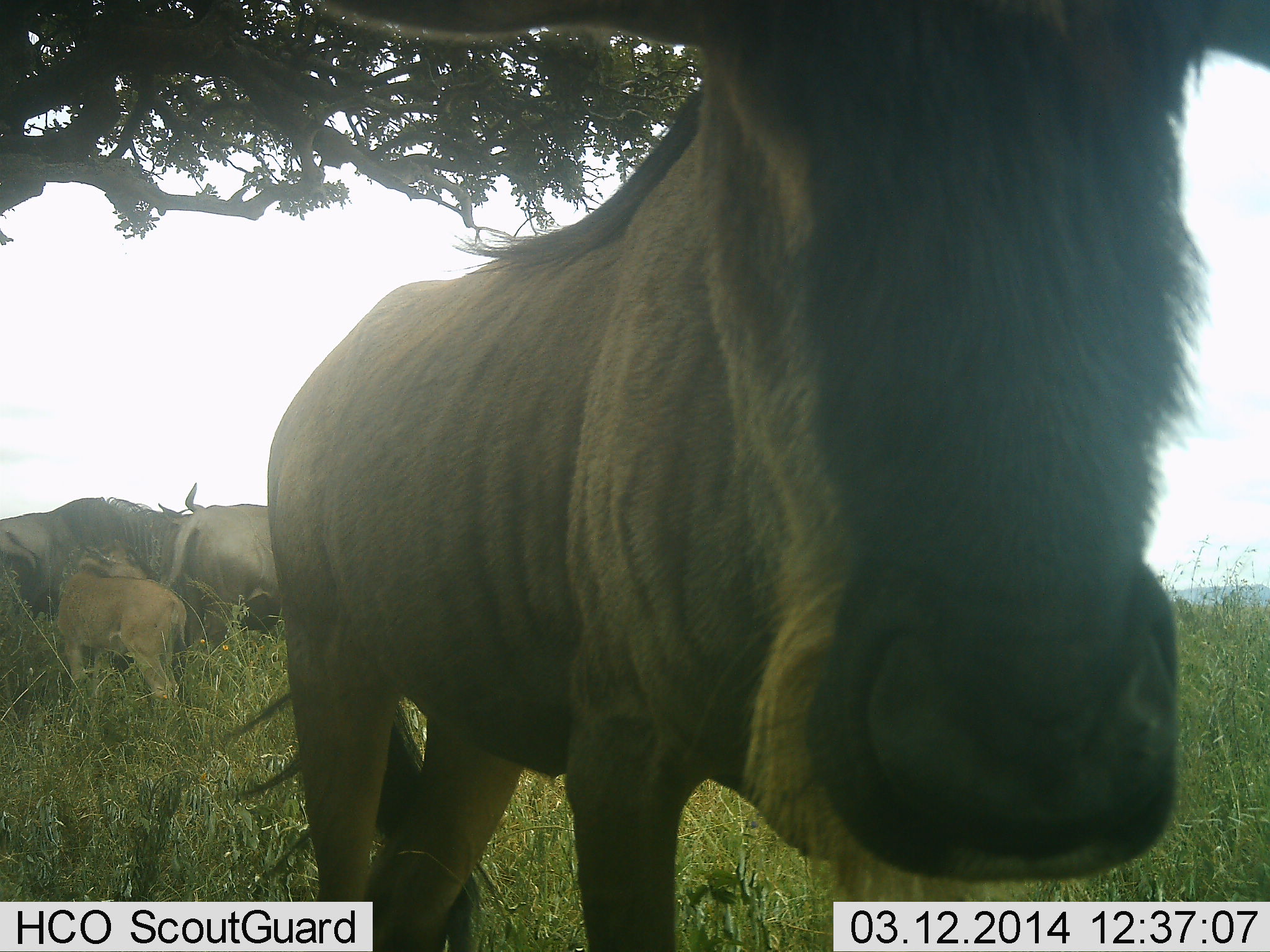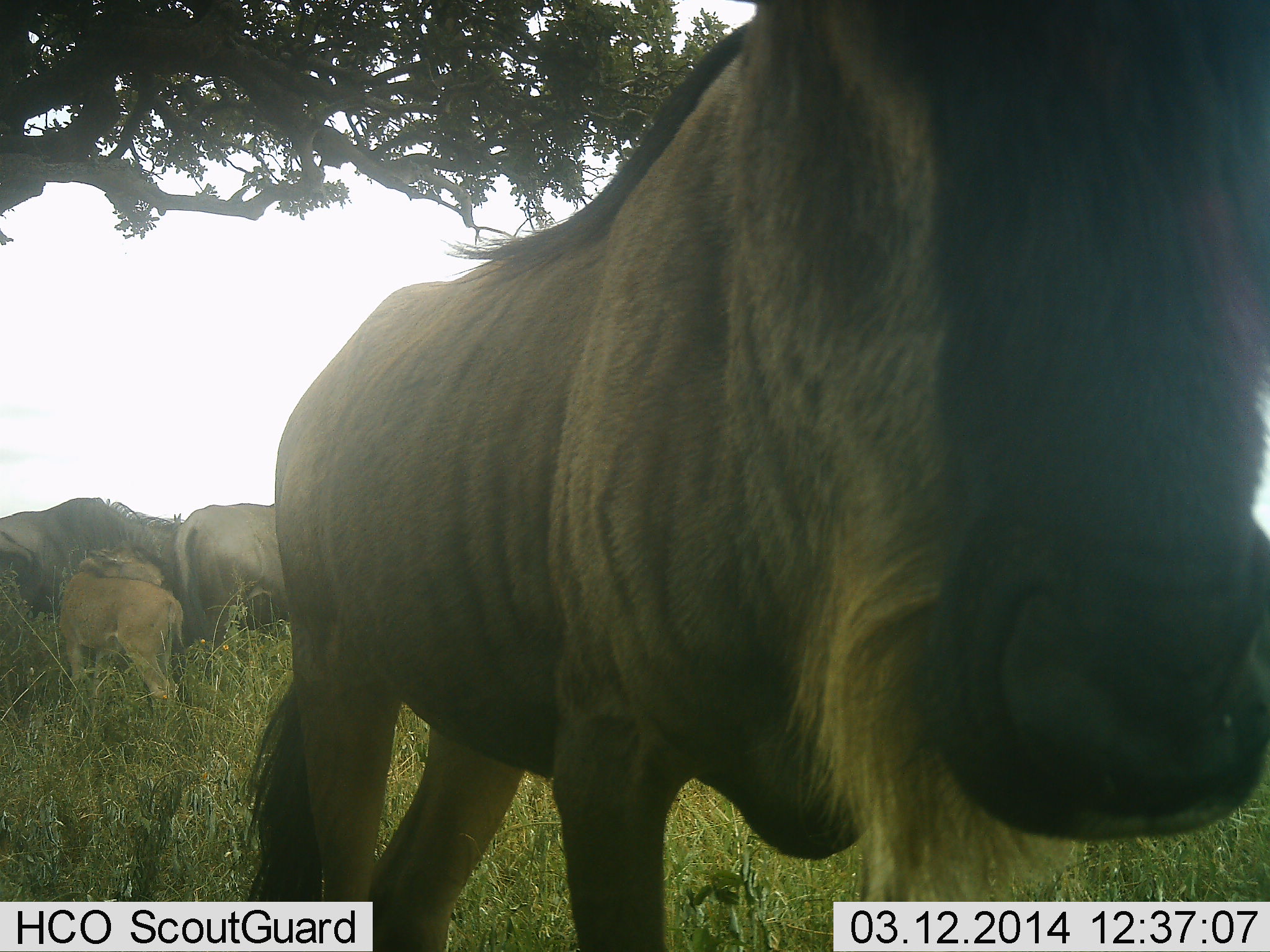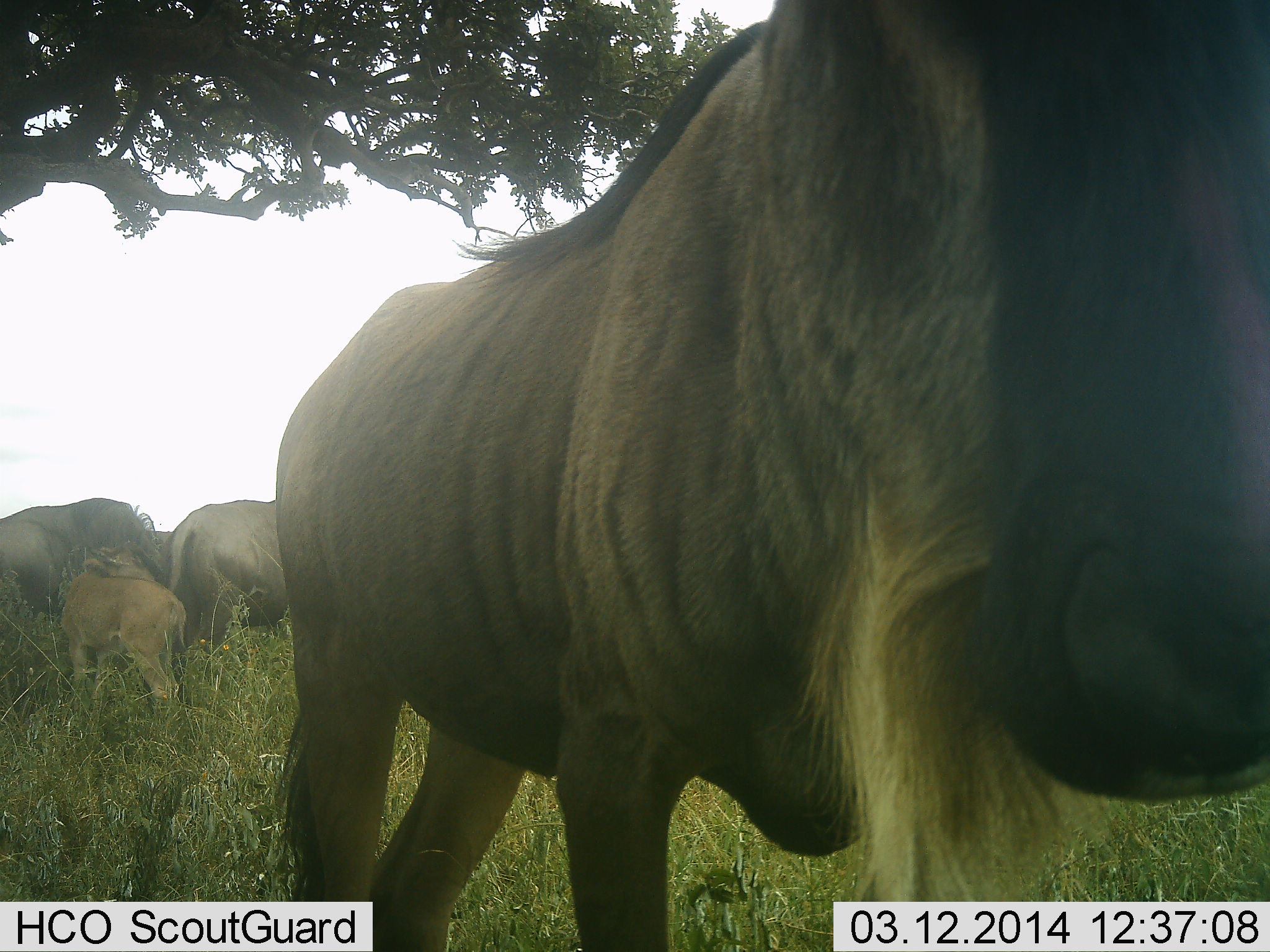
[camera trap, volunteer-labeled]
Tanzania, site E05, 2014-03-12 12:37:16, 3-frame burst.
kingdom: Animalia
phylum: Chordata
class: Mammalia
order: Artiodactyla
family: Bovidae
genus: Connochaetes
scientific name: Connochaetes taurinus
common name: blue wildebeest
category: wildebeest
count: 4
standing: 100%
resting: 0%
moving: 0%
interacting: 30%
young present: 90%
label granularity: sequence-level